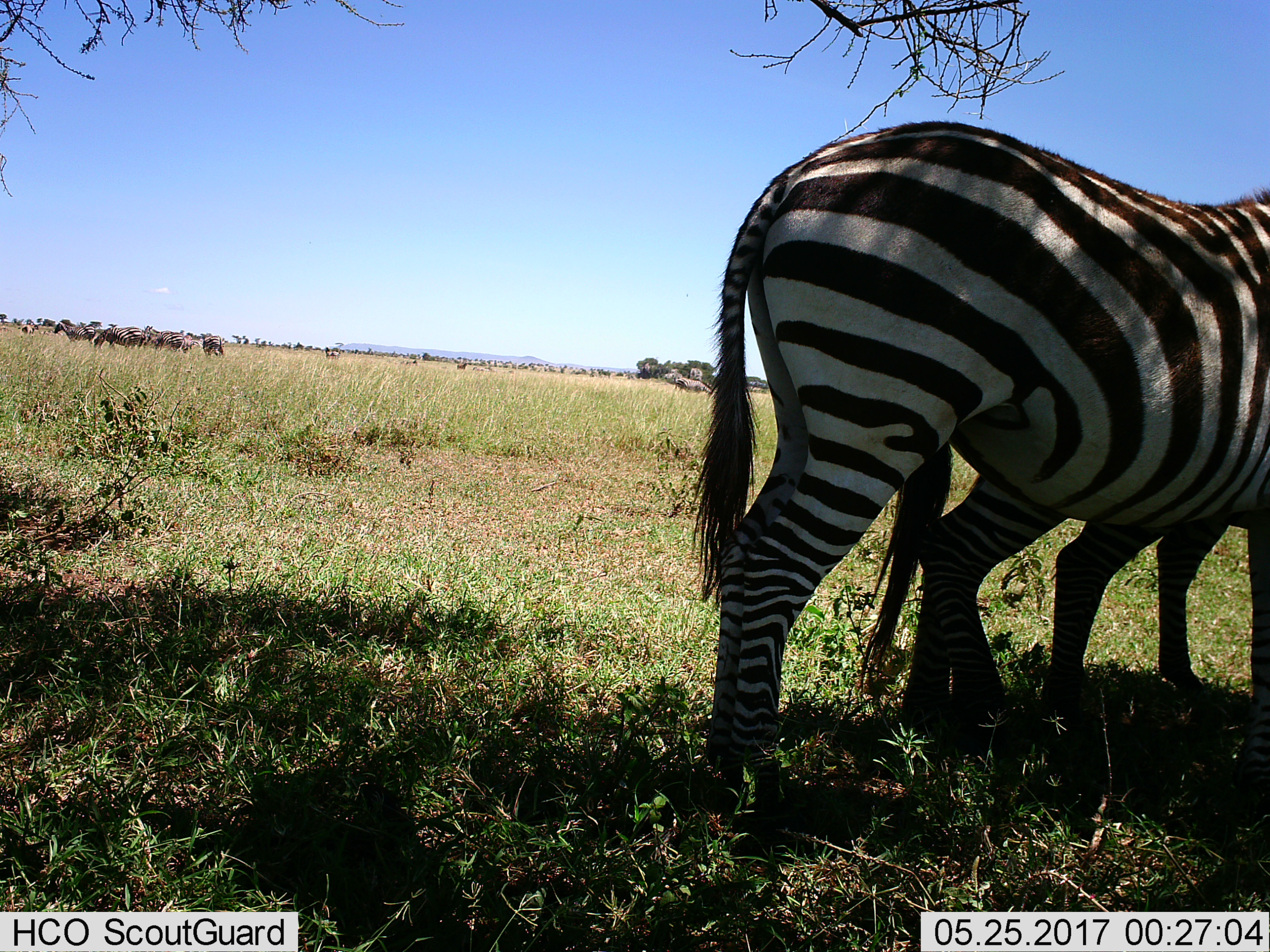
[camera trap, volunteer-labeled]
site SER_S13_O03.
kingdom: Animalia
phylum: Chordata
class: Mammalia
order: Perissodactyla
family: Equidae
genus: Equus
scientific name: Equus quagga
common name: plains zebra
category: zebraplains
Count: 9.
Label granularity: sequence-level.